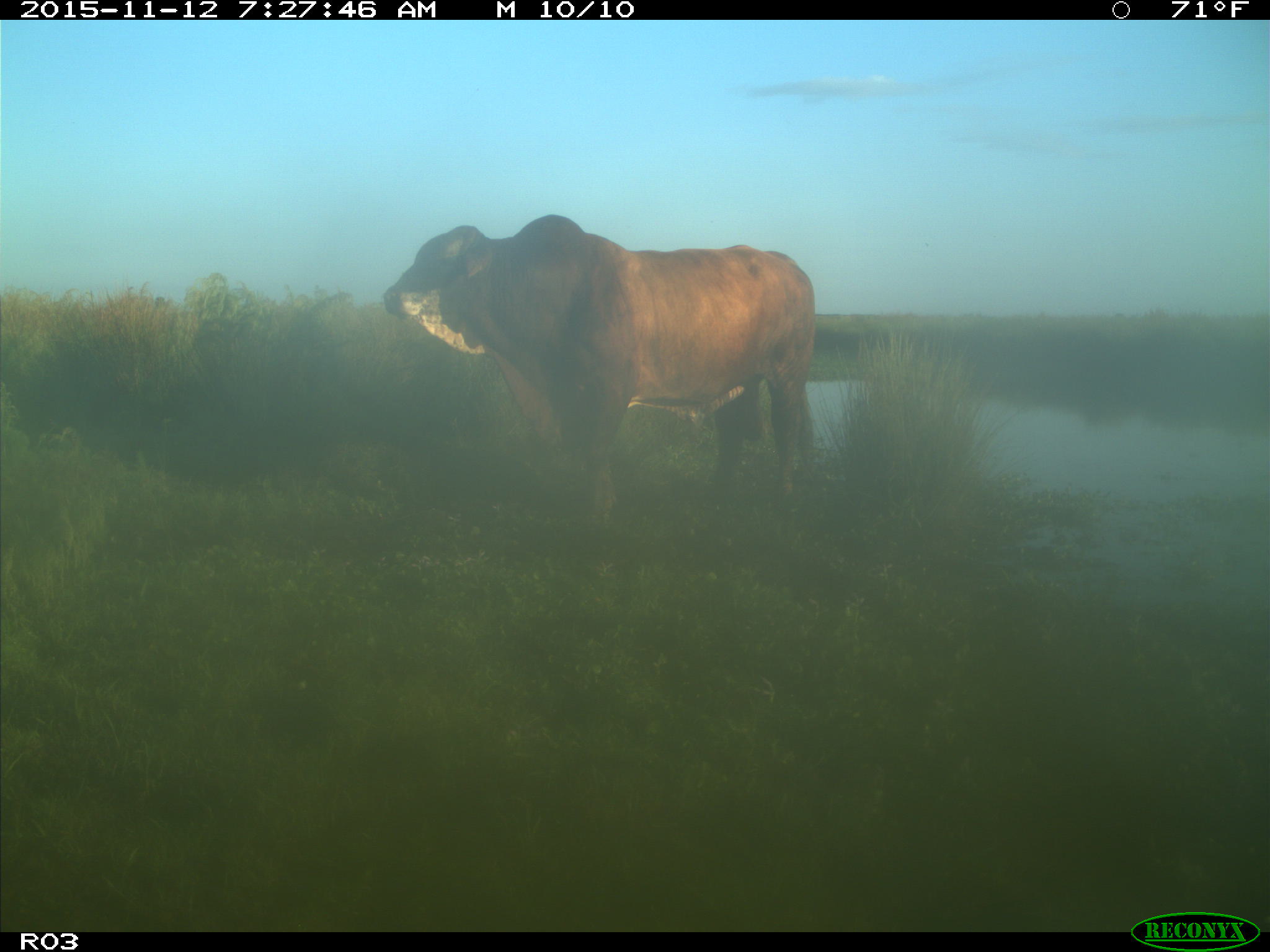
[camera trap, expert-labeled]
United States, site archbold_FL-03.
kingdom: Animalia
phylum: Chordata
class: Mammalia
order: Artiodactyla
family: Bovidae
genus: Bos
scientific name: Bos taurus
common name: domestic cow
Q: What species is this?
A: Bos taurus (domestic cow).